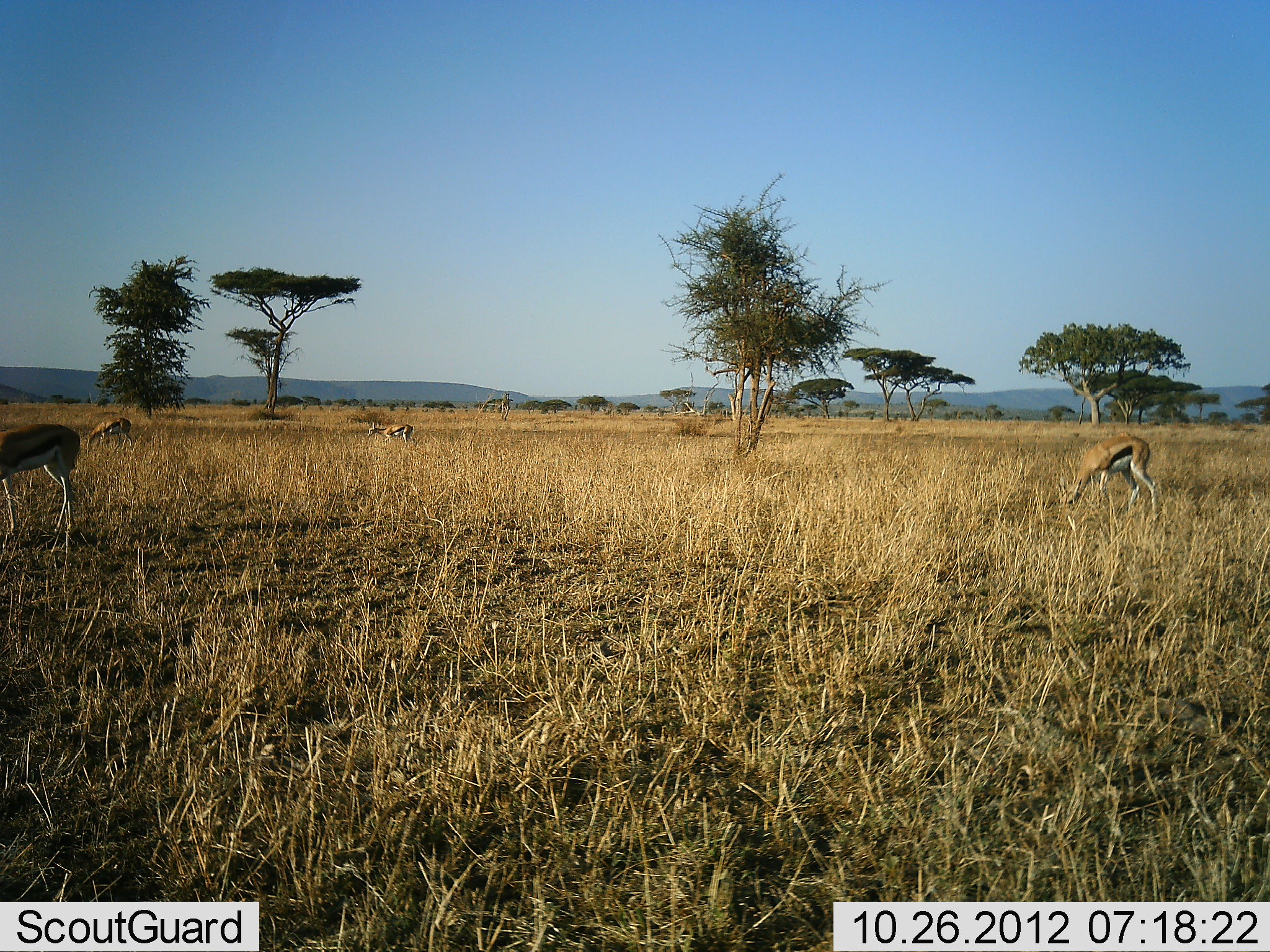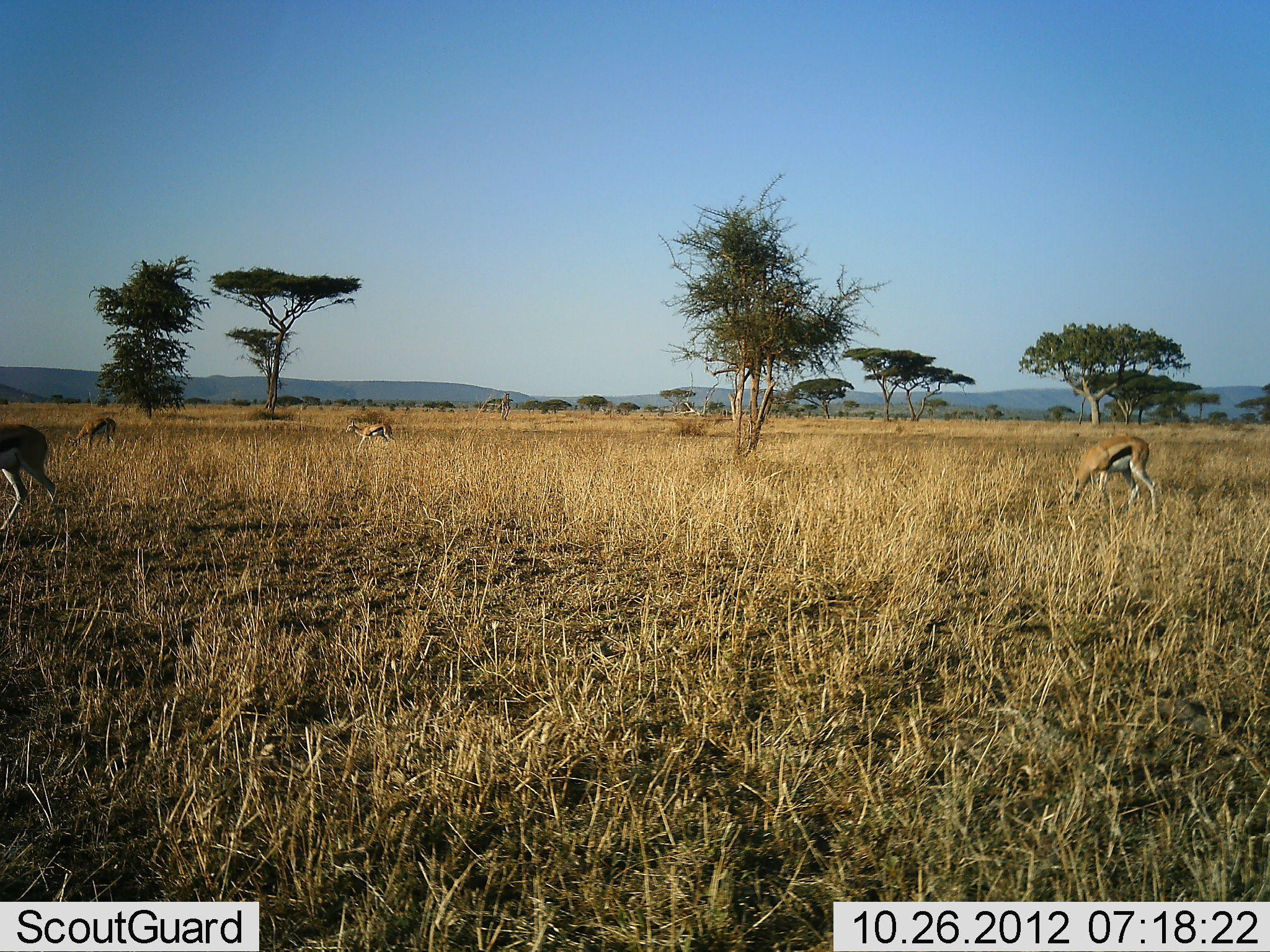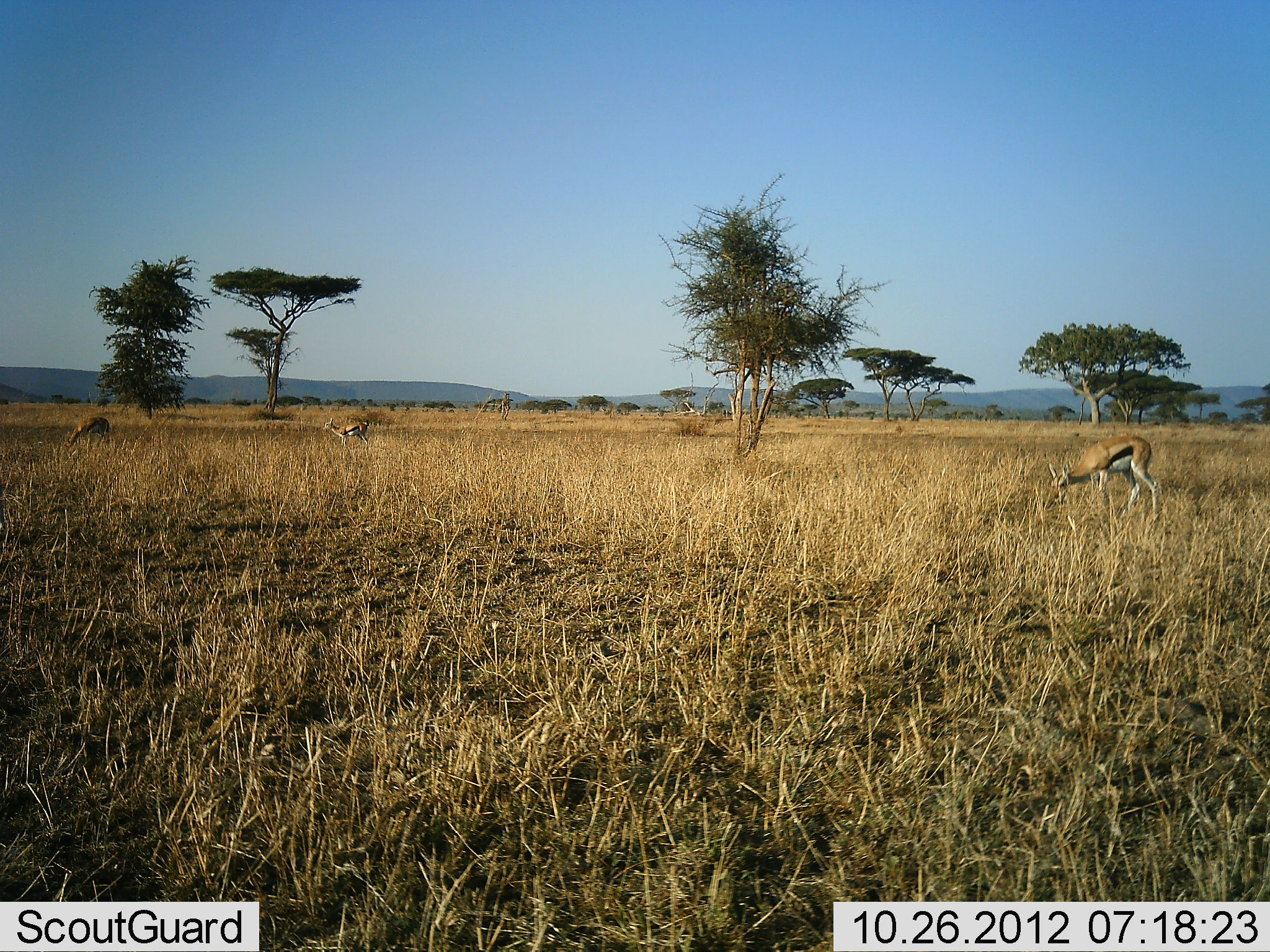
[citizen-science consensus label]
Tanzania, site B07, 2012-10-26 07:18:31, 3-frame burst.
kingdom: Animalia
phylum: Chordata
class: Mammalia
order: Artiodactyla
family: Bovidae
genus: Eudorcas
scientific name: Eudorcas thomsonii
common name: thomson's gazelle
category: gazellethomsons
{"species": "gazellethomsons (thomson's gazelle) (Eudorcas thomsonii)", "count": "4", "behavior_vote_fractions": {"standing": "30%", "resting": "0%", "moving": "80%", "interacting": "0%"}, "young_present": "0%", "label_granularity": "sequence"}